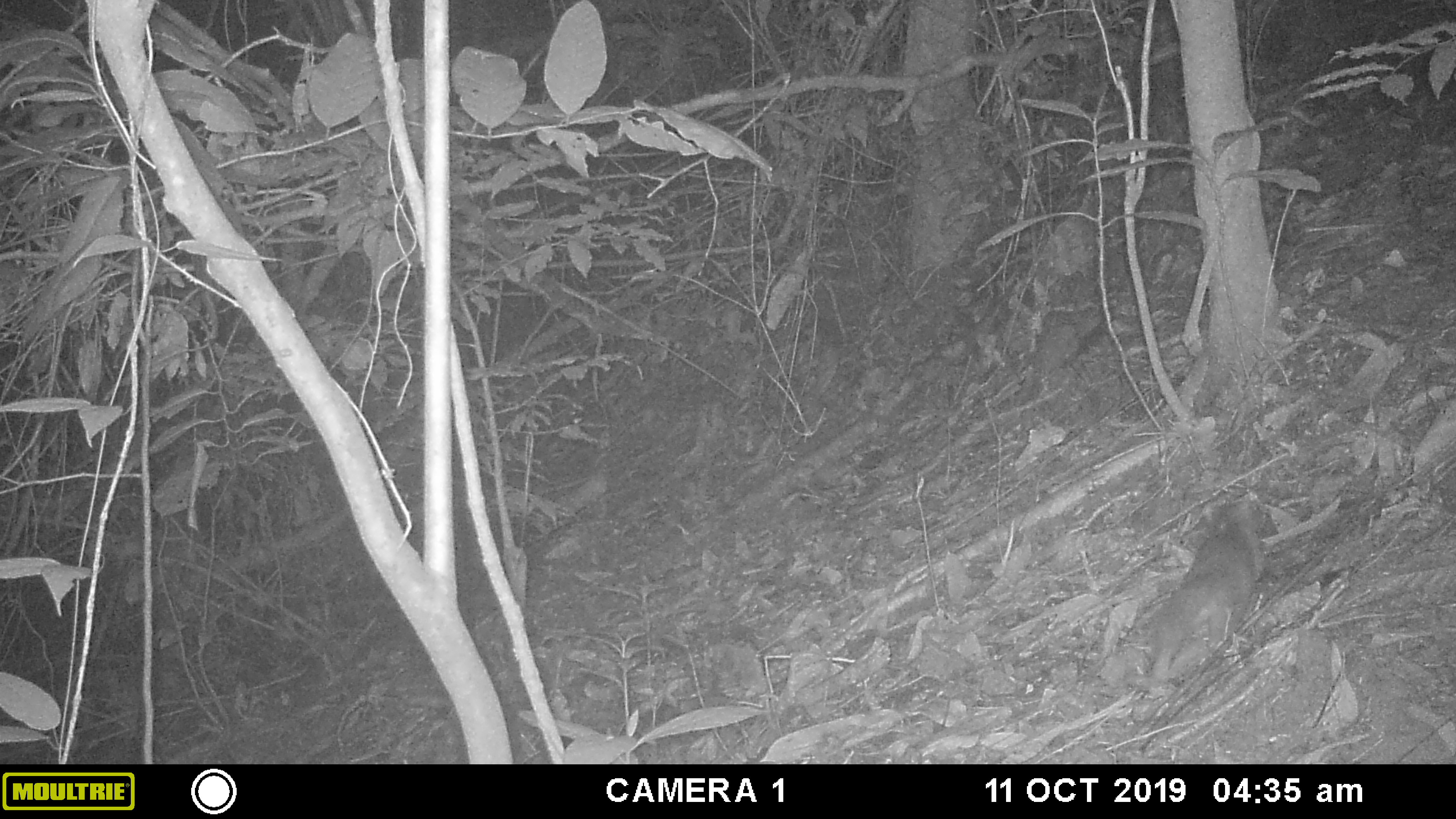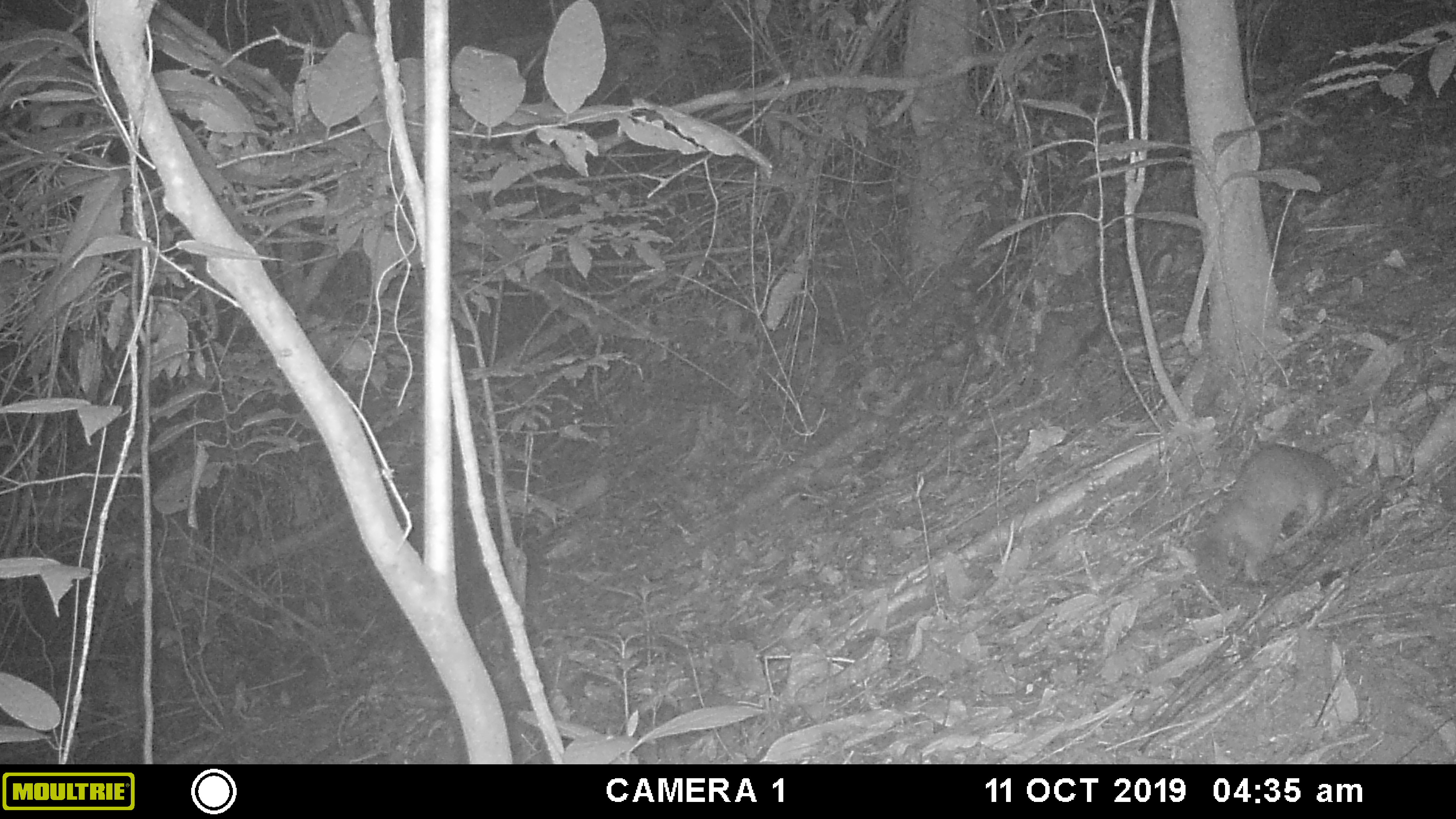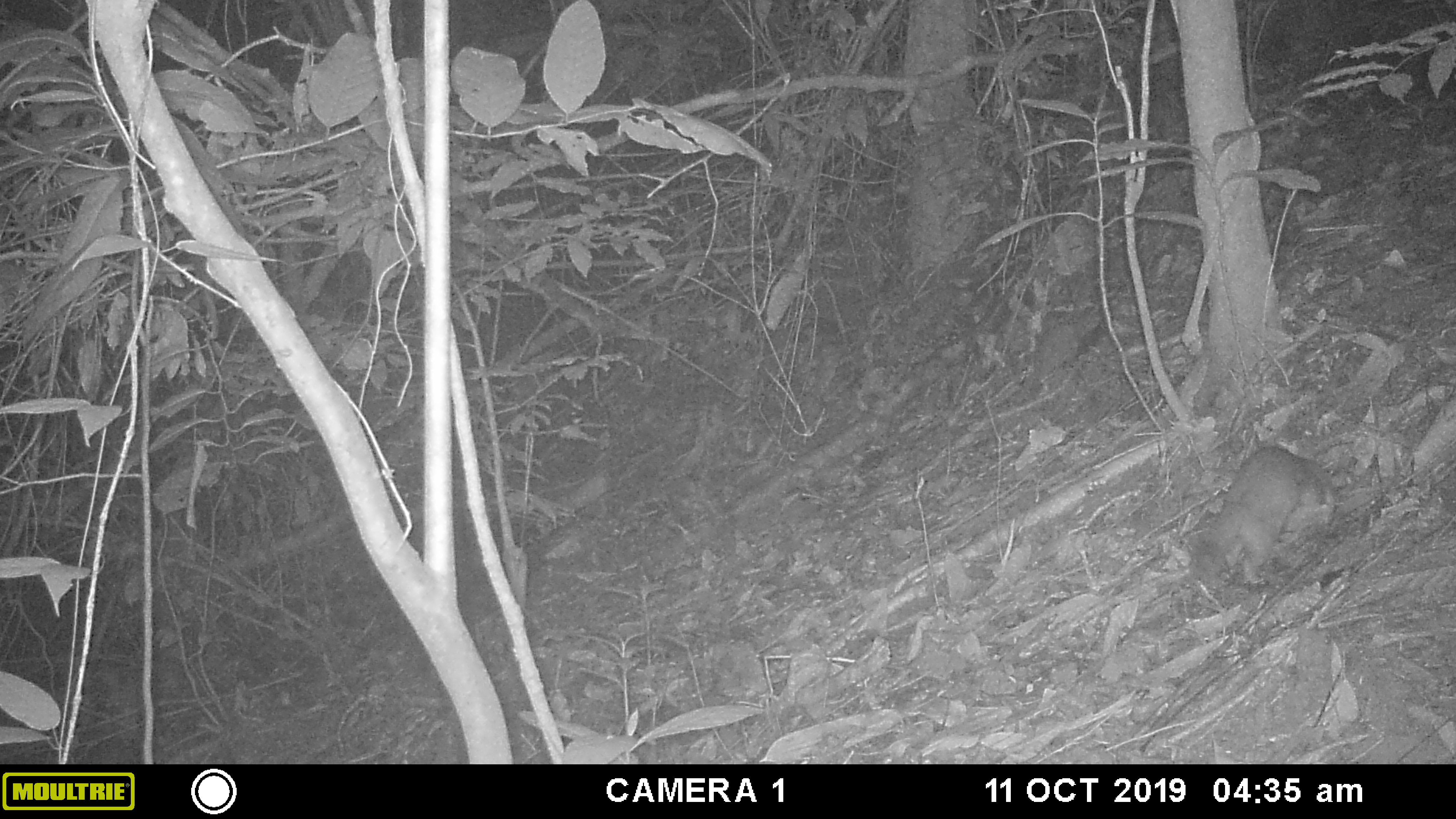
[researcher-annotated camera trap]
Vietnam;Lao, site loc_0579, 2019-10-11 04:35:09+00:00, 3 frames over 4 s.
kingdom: Animalia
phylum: Chordata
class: Mammalia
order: Carnivora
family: Mustelidae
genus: Melogale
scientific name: Melogale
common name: ferret badger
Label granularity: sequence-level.